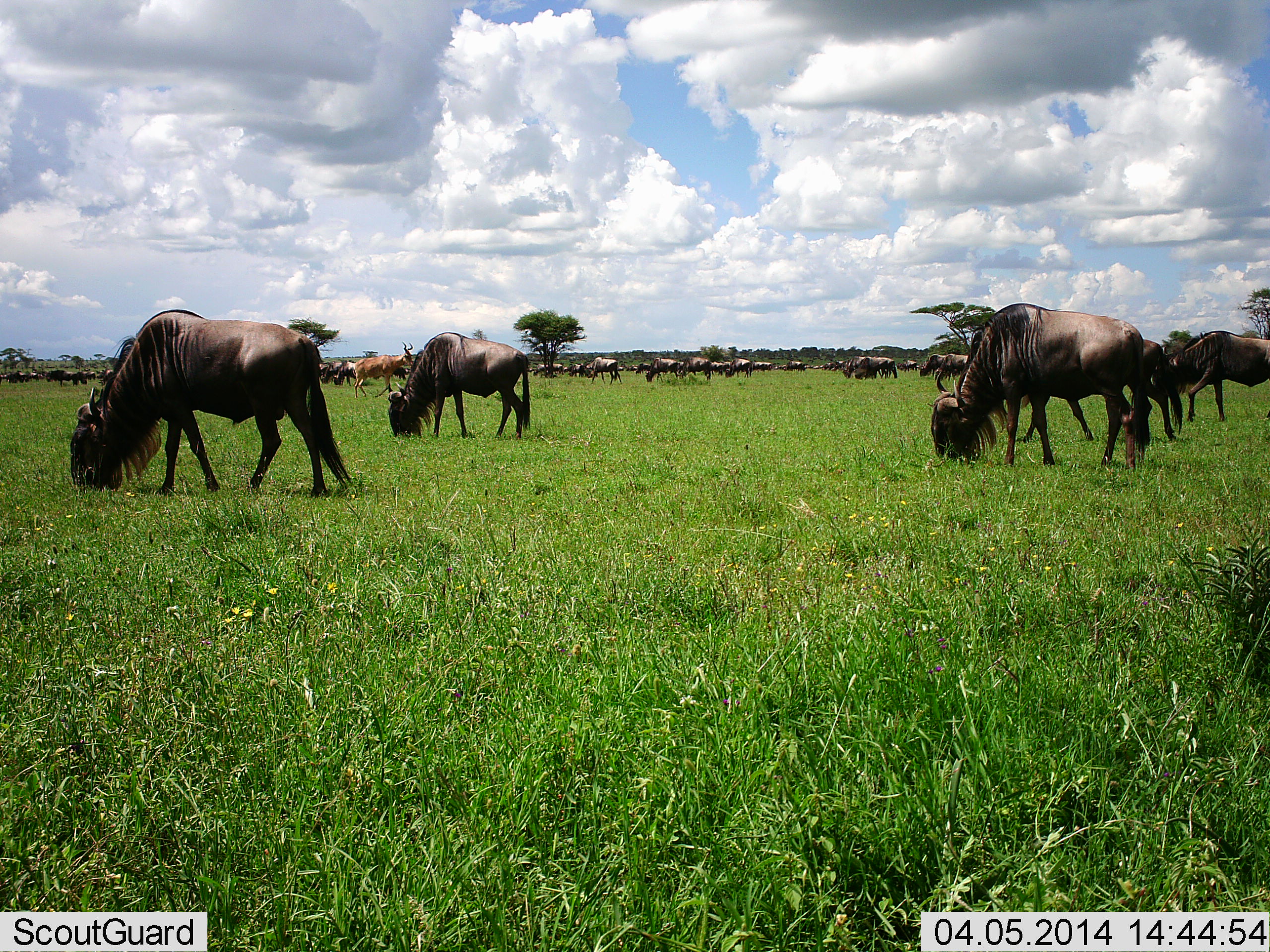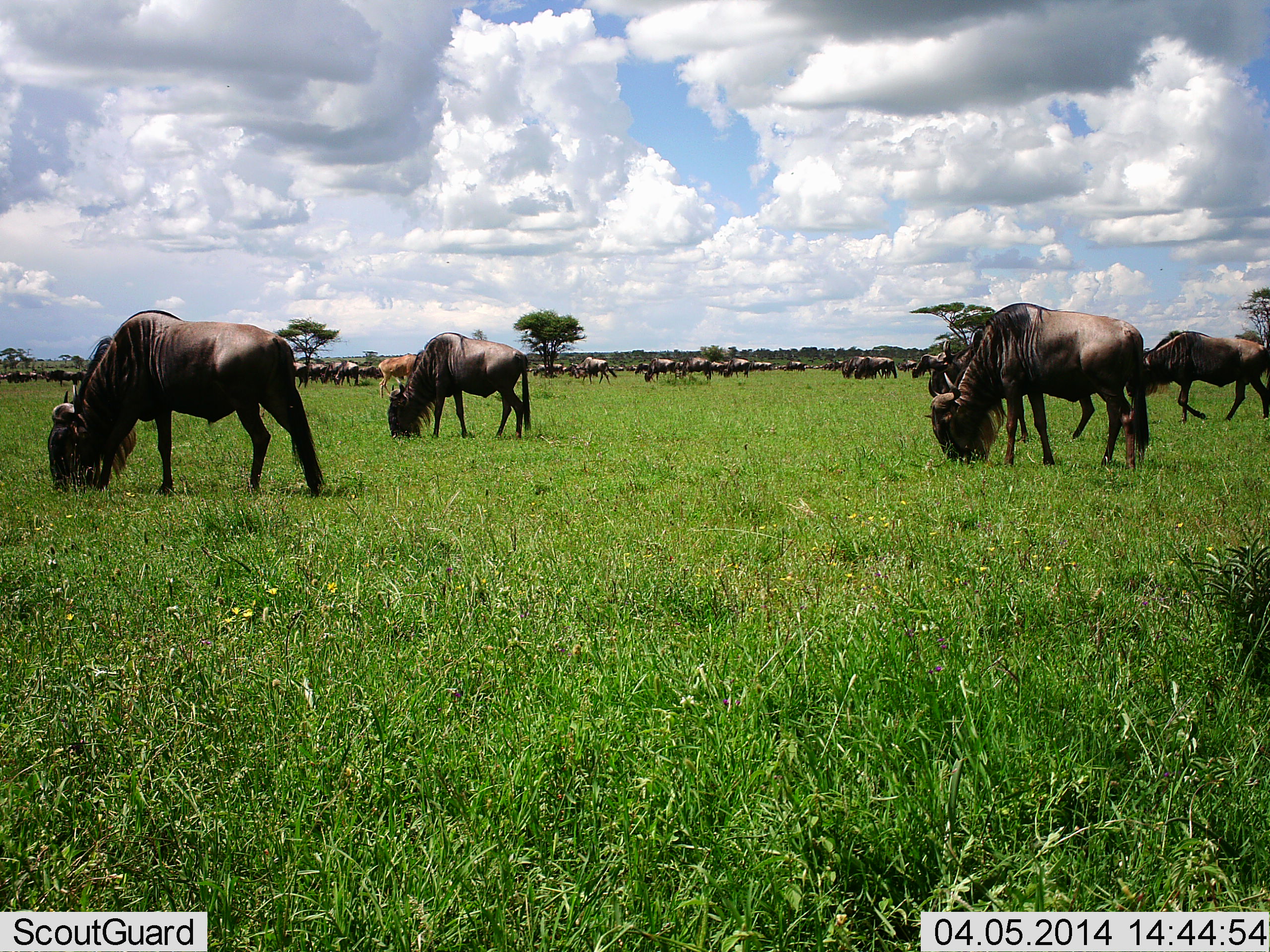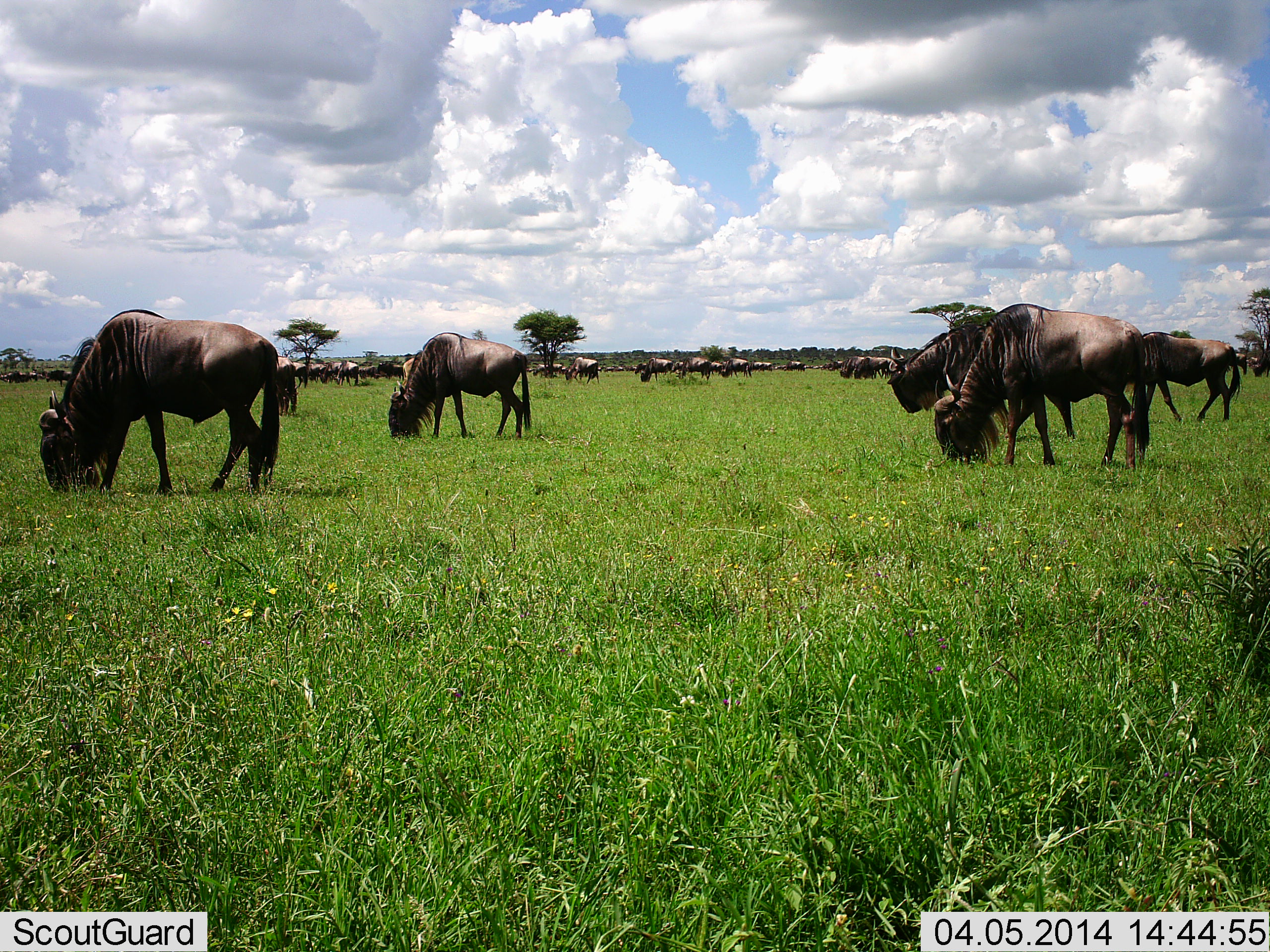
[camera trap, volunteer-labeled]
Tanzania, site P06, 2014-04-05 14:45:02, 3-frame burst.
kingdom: Animalia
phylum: Chordata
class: Mammalia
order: Artiodactyla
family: Bovidae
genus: Connochaetes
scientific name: Connochaetes taurinus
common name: blue wildebeest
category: wildebeest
Wildebeest (blue wildebeest) (Connochaetes taurinus), count 11-50. Behavior (volunteer vote fractions): standing 24%, resting 6%, moving 41%, interacting 0%. Young present (vote fraction): 0%. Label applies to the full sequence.